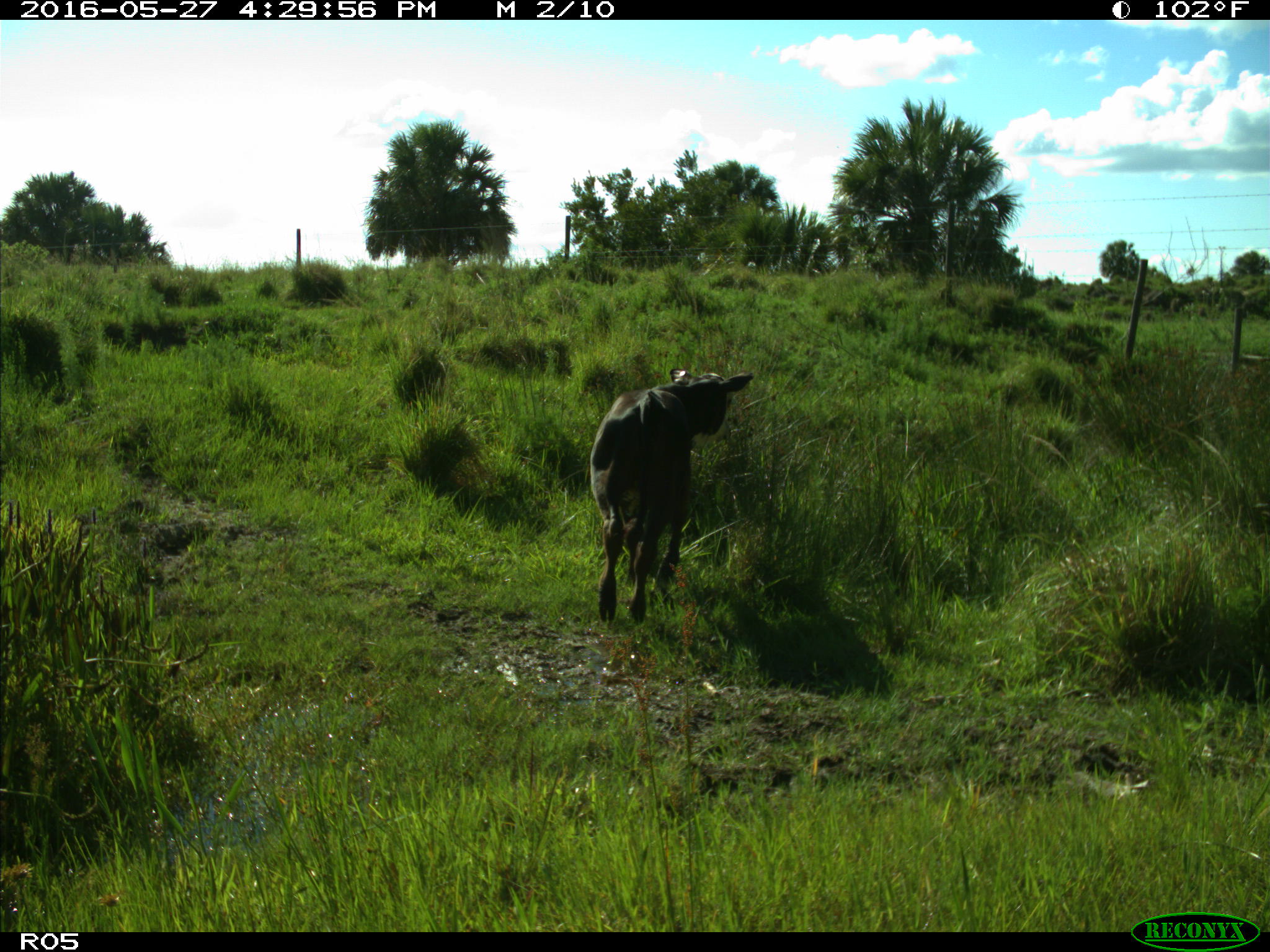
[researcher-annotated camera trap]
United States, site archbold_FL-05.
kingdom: Animalia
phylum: Chordata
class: Mammalia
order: Artiodactyla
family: Bovidae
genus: Bos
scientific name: Bos taurus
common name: domestic cow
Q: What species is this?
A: Bos taurus (domestic cow).